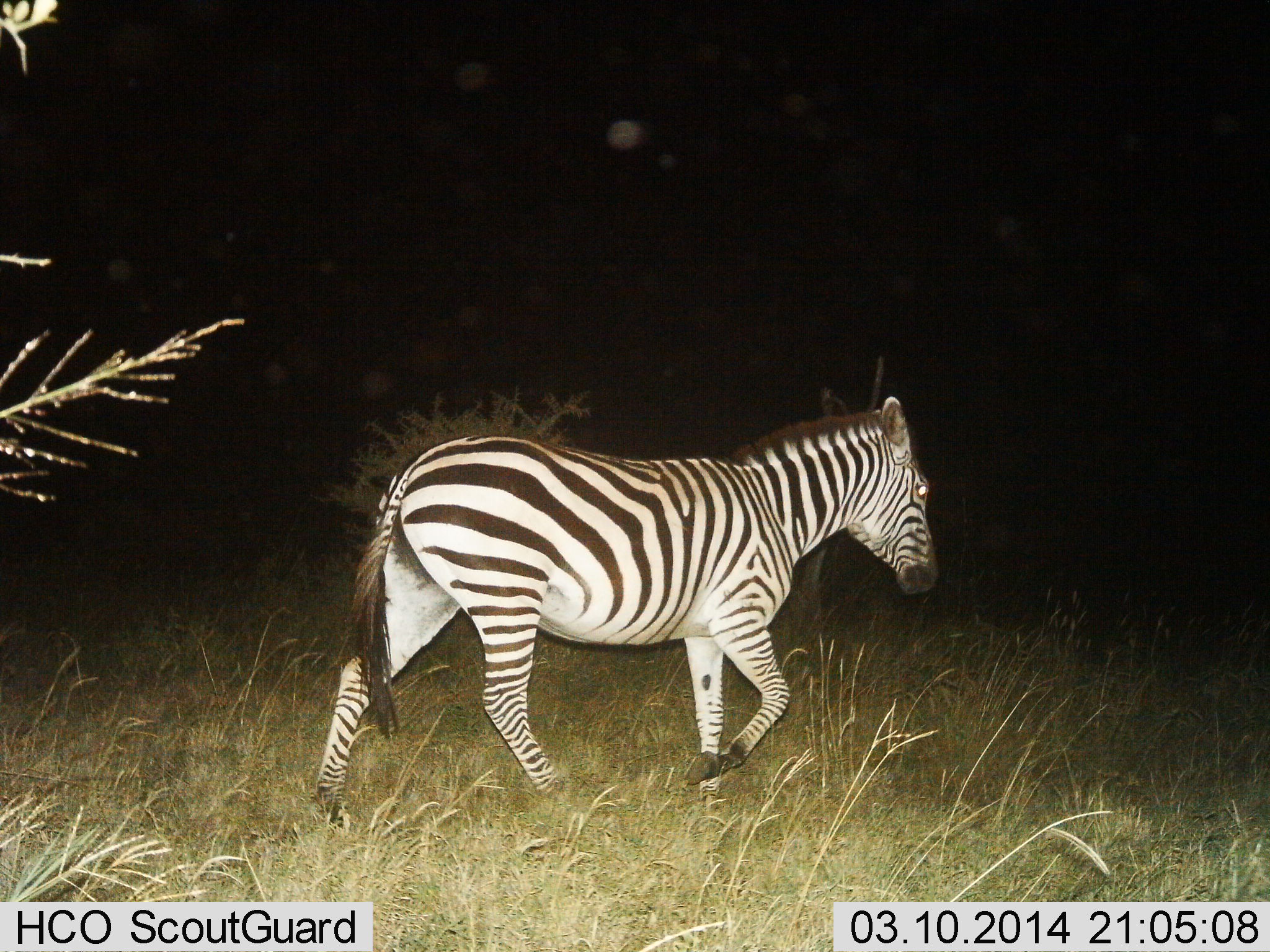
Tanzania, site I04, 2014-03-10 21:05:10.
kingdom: Animalia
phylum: Chordata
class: Mammalia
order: Perissodactyla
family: Equidae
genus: Equus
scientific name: Equus quagga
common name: plains zebra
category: zebra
Zebra (plains zebra) (Equus quagga), count 1. Behavior (volunteer vote fractions): standing 0%, resting 0%, moving 100%, interacting 0%. Young present (vote fraction): 0%. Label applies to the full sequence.